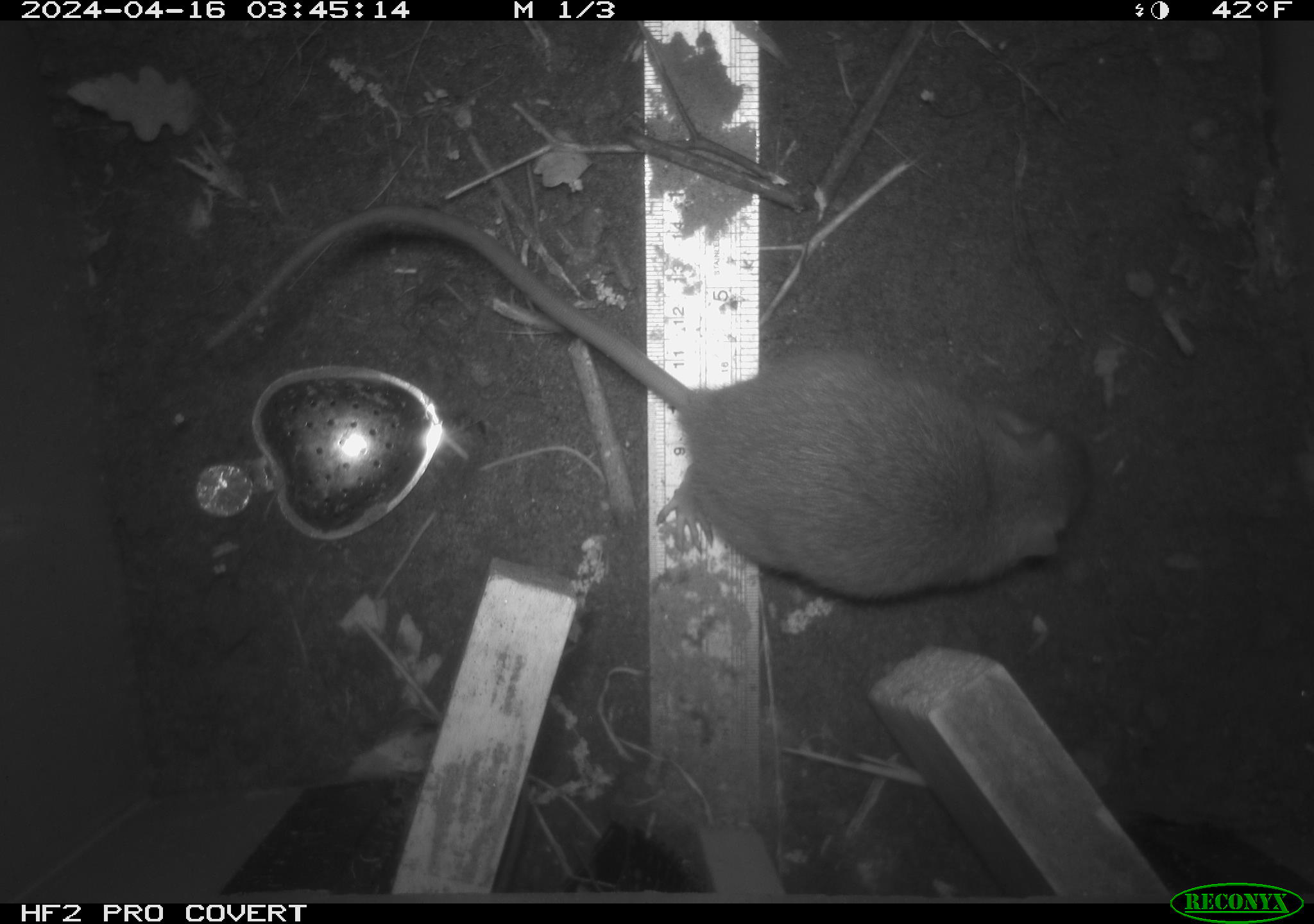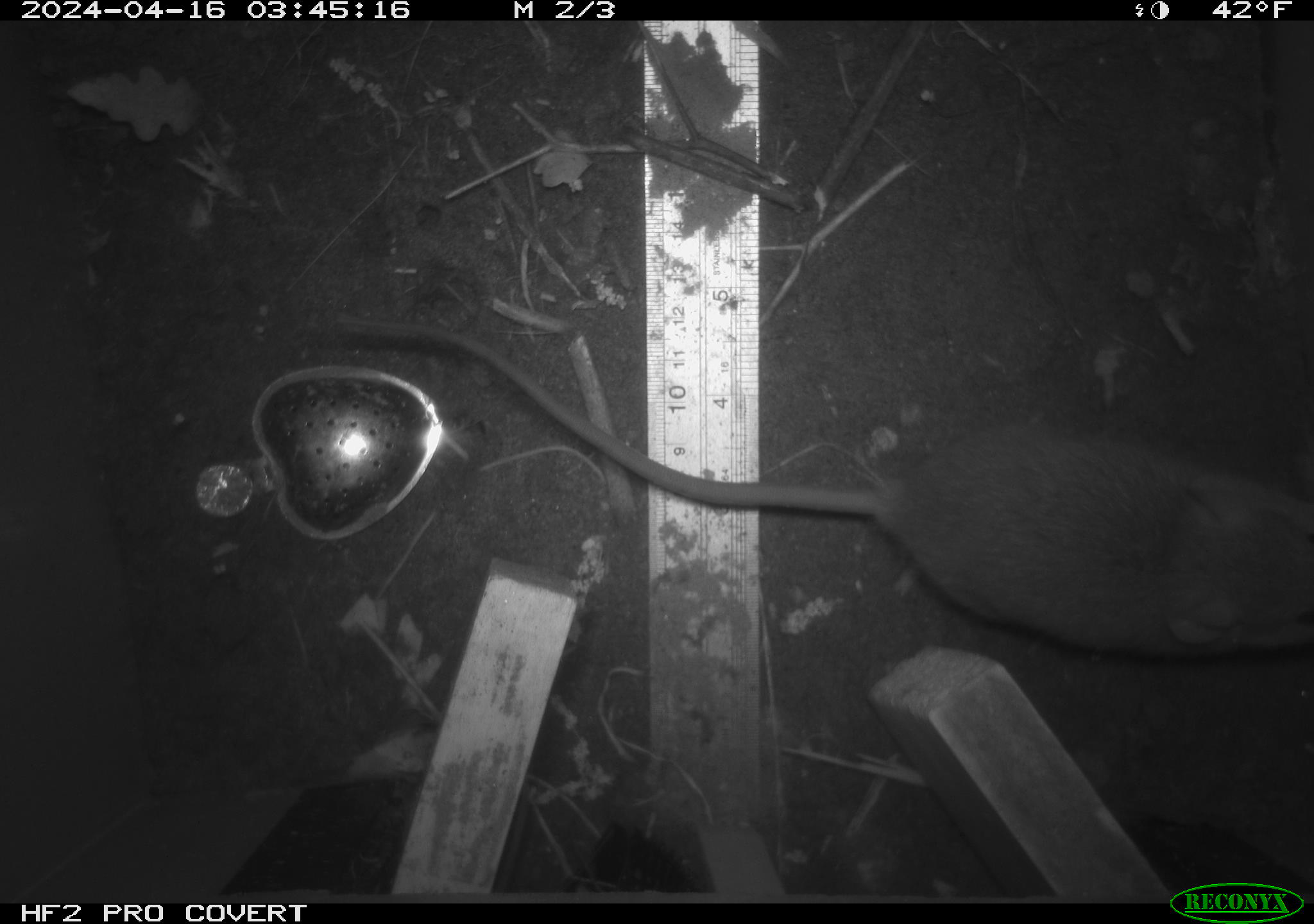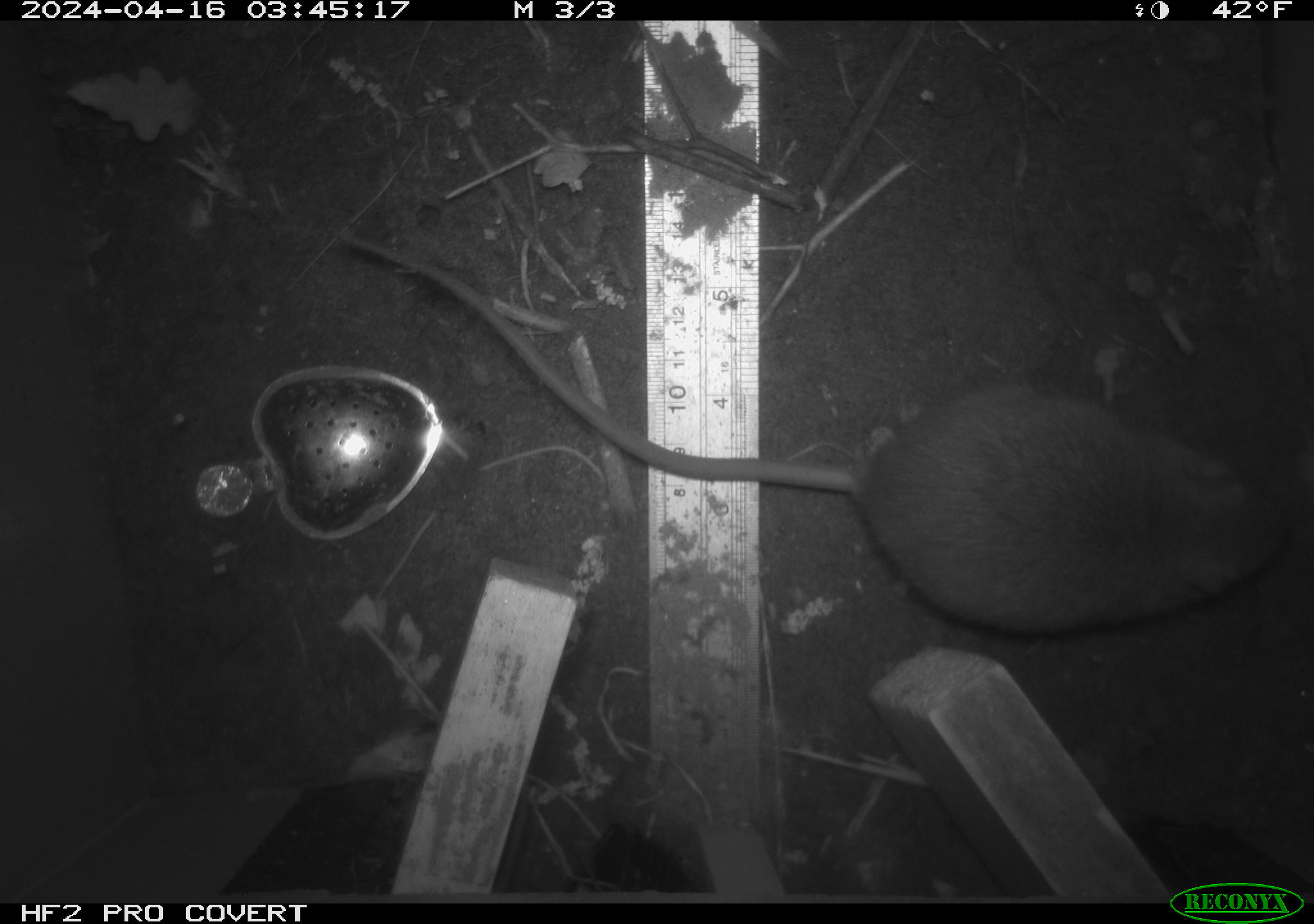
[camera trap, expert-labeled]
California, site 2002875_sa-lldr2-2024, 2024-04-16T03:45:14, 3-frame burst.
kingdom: Animalia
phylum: Chordata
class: Mammalia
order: Rodentia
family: Muridae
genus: Rattus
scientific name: Rattus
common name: rat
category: rattus species